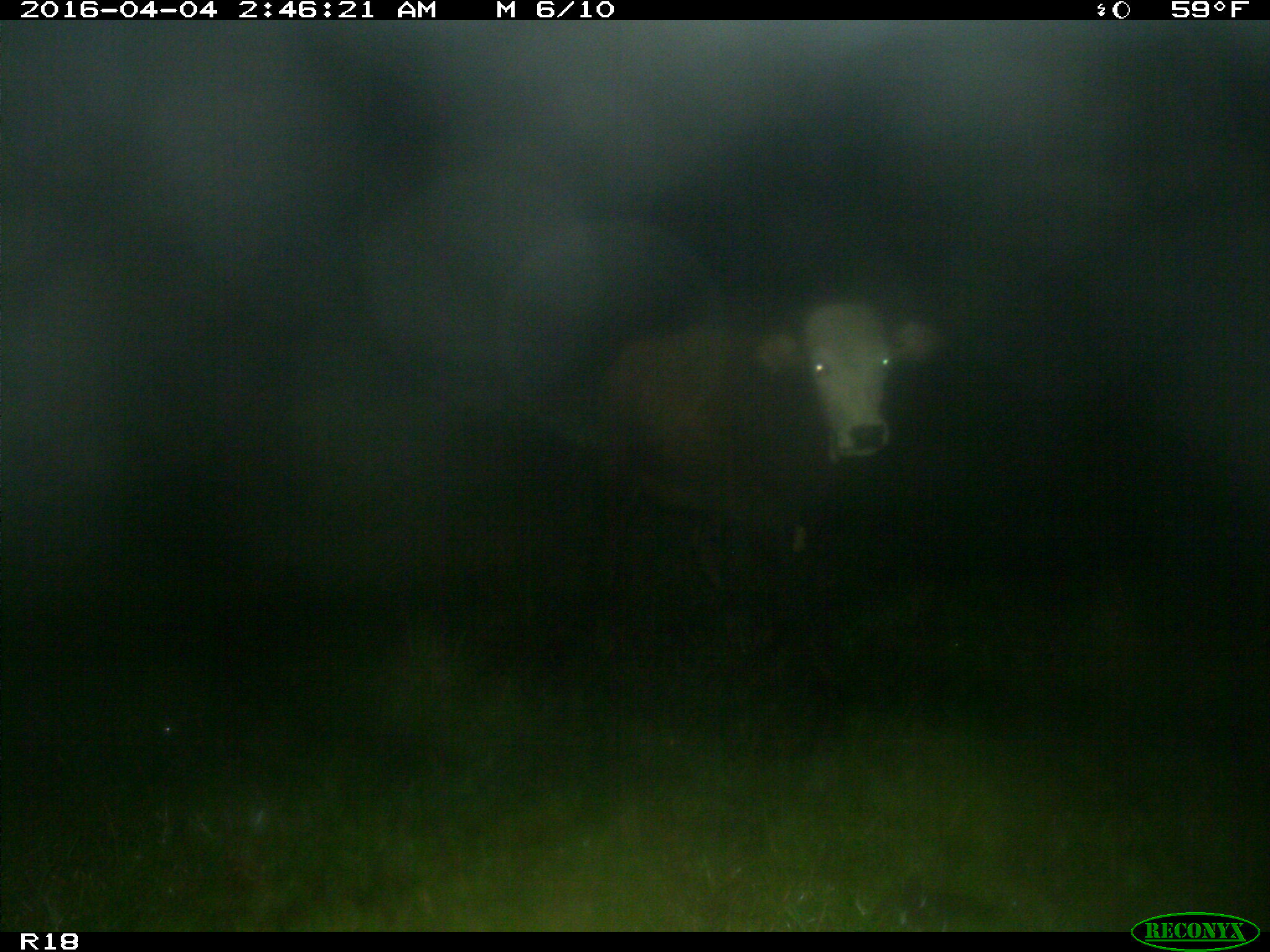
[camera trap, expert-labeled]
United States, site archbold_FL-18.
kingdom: Animalia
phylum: Chordata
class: Mammalia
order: Artiodactyla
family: Bovidae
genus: Bos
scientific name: Bos taurus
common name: domestic cow